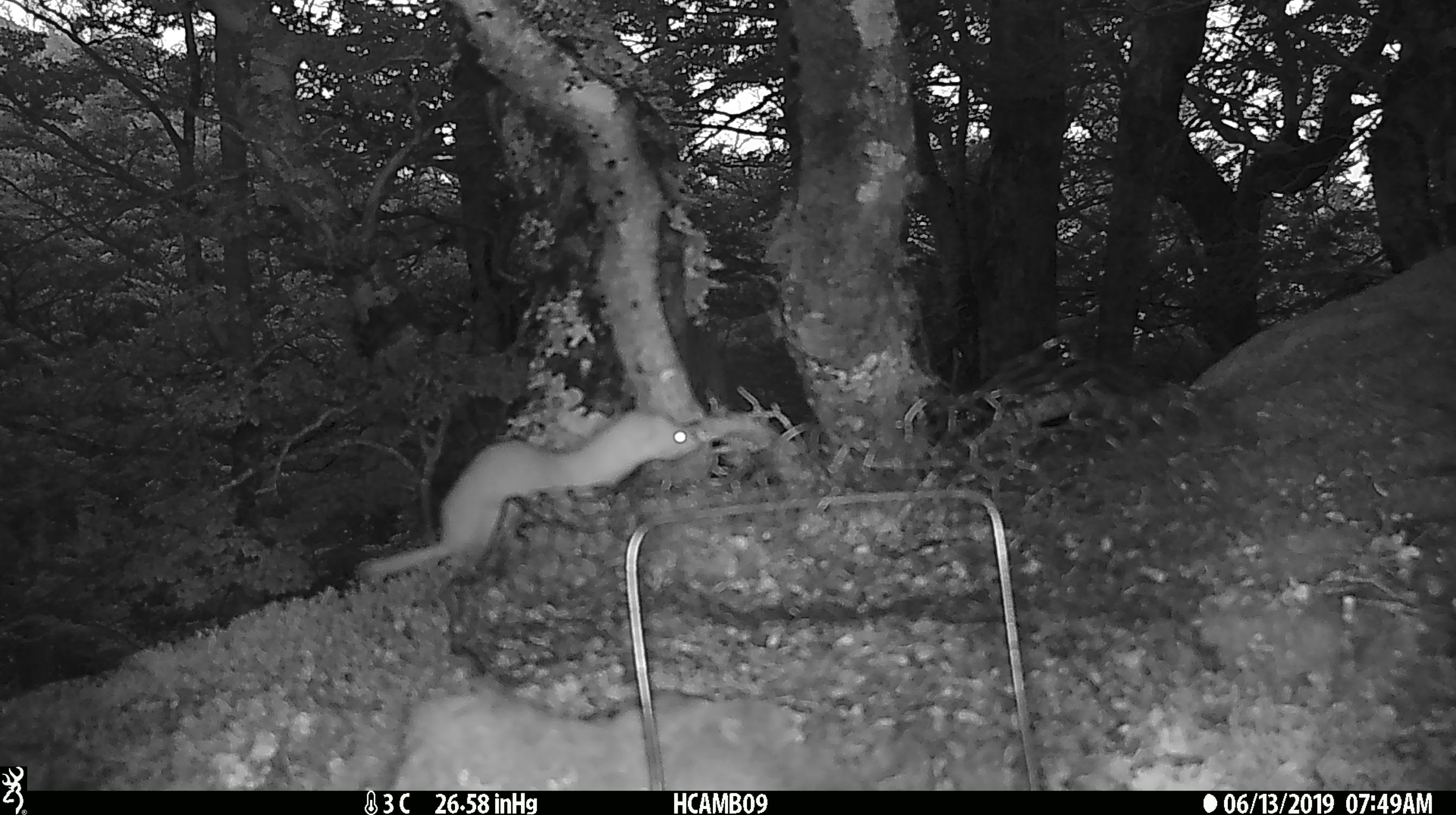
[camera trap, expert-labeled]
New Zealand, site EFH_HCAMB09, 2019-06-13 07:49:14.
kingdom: Animalia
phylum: Chordata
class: Mammalia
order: Diprotodontia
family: Phalangeridae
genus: Trichosurus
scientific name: Trichosurus vulpecula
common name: common brushtail possum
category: possum